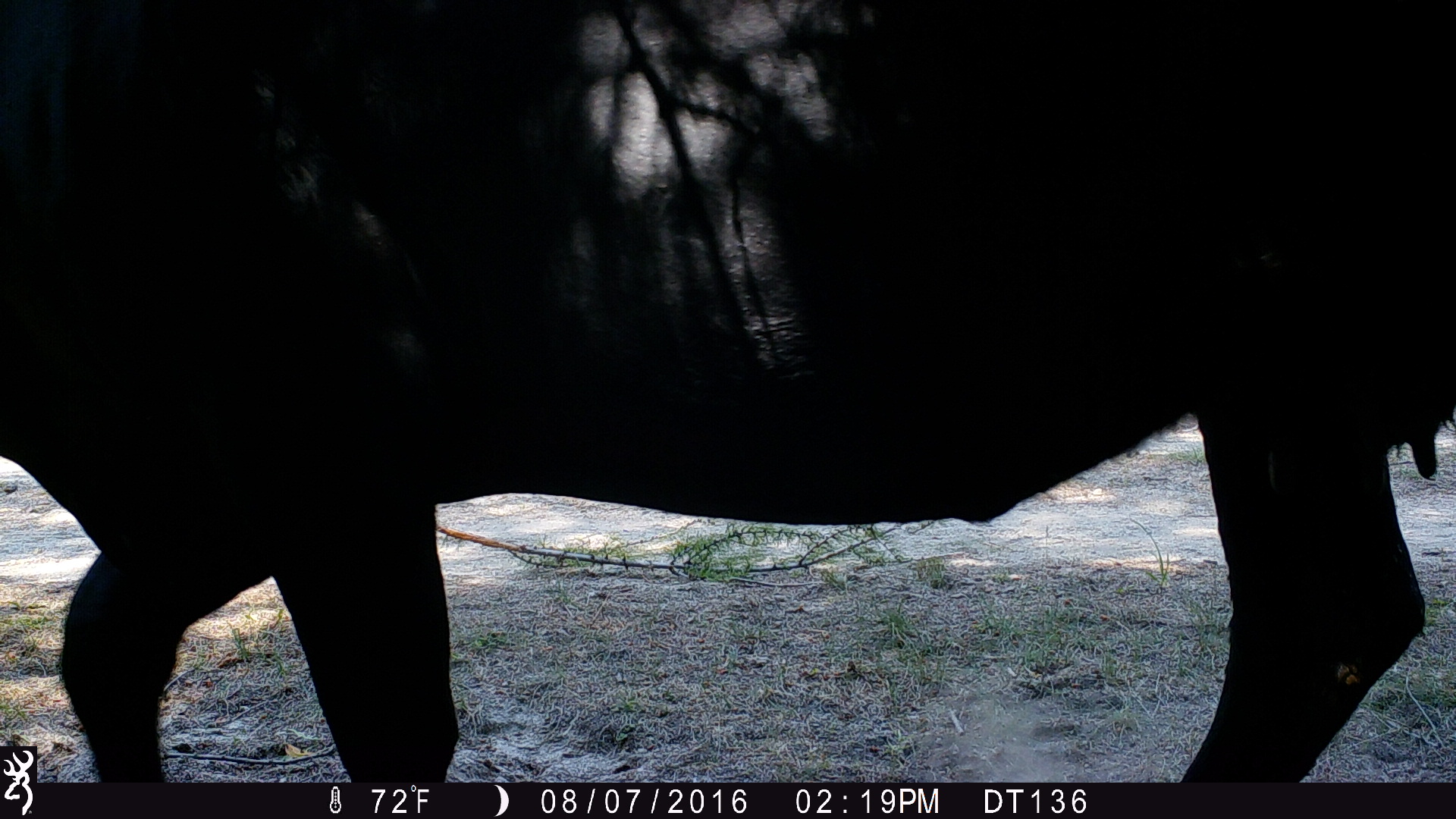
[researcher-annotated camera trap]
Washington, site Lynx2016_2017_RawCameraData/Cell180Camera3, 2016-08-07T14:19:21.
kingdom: Animalia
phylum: Chordata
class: Mammalia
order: Artiodactyla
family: Bovidae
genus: Bos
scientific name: Bos taurus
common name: domestic cattle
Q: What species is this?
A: Domestic cattle (Bos taurus).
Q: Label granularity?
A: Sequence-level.